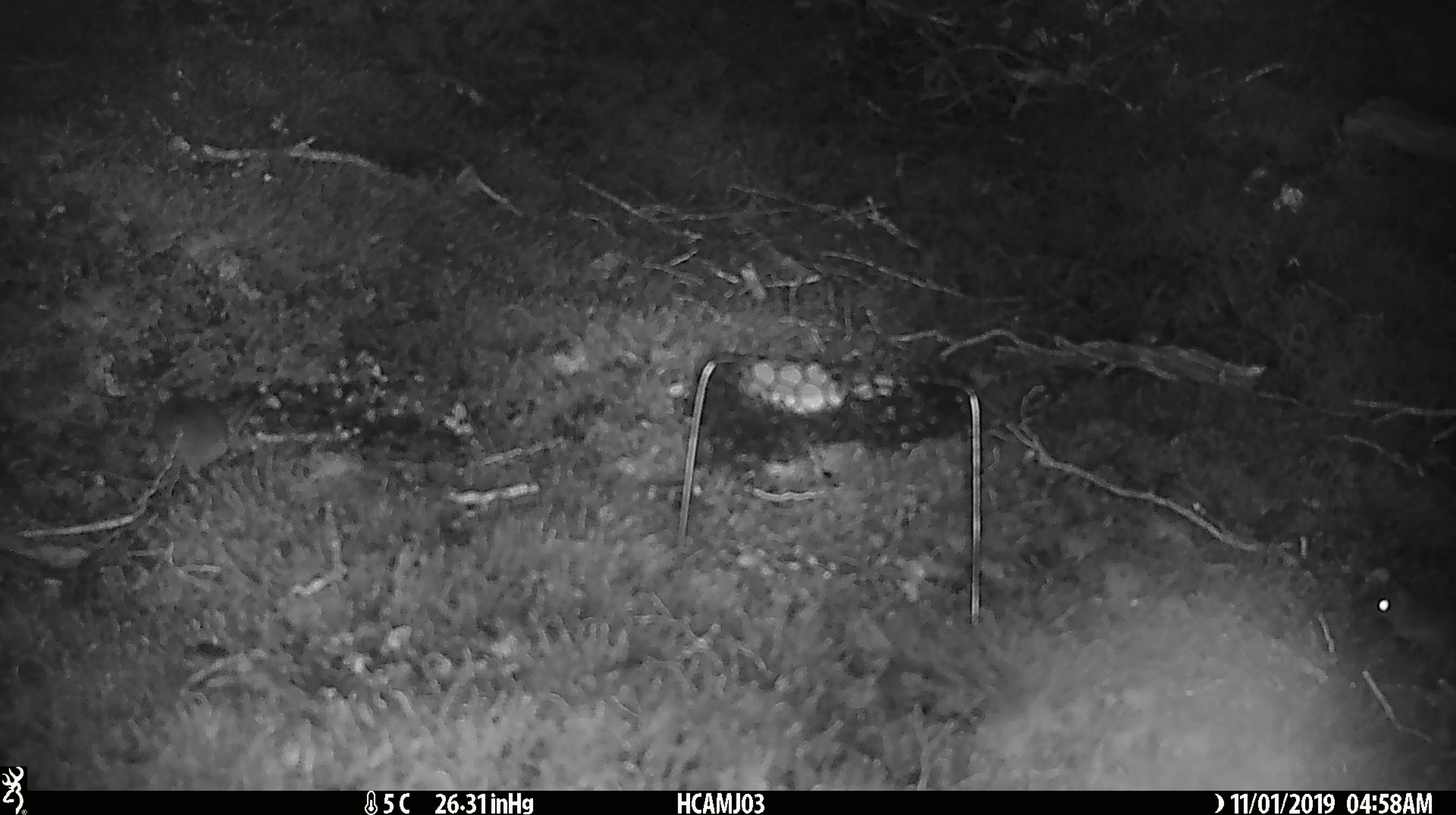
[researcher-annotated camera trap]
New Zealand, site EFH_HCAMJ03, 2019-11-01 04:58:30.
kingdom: Animalia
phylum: Chordata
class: Mammalia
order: Rodentia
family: Muridae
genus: Mus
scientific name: Mus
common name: mouse